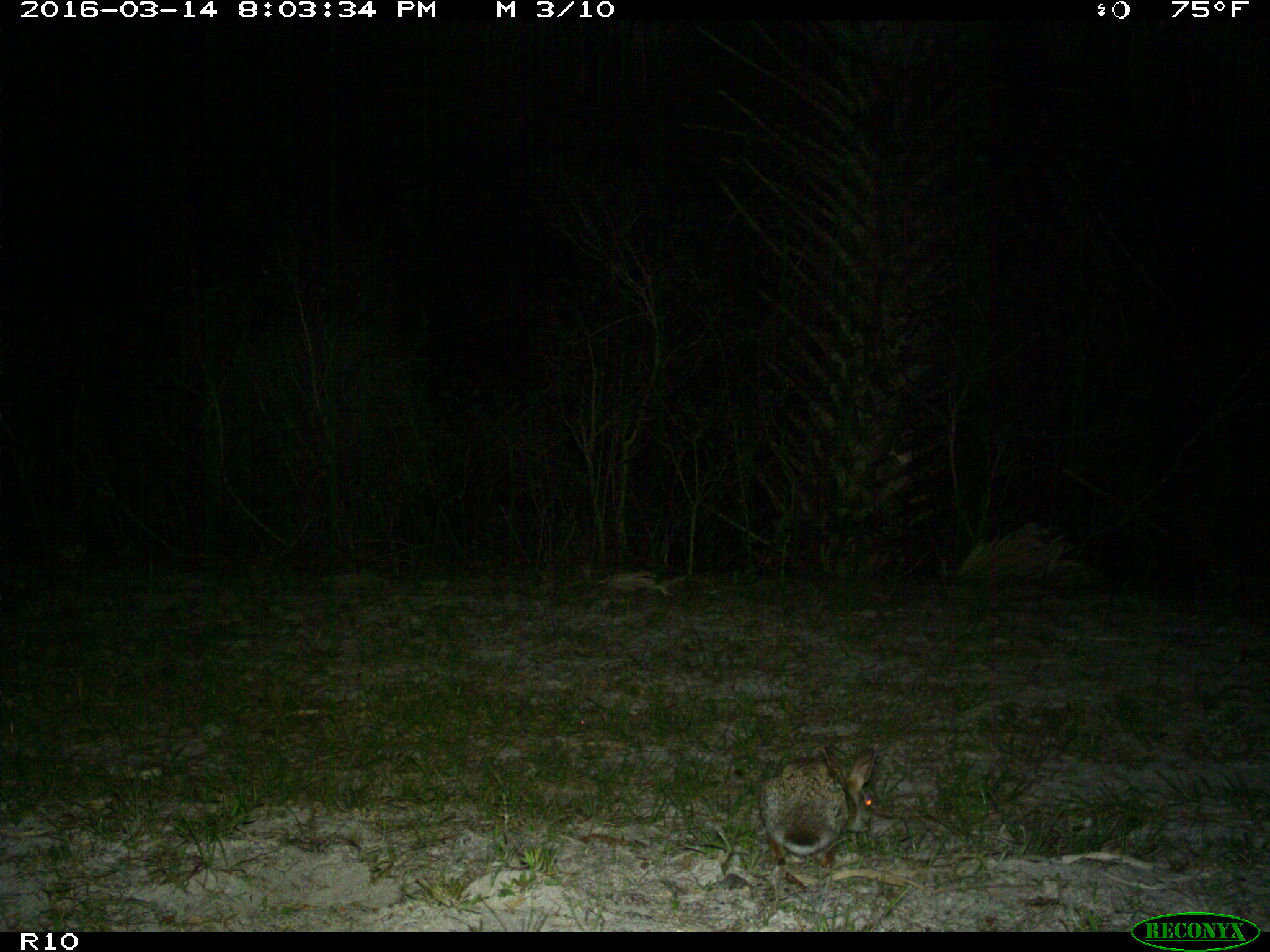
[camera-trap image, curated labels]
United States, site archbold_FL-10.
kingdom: Animalia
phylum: Chordata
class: Mammalia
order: Lagomorpha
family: Leporidae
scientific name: Leporidae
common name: rabbits and hares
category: unidentified rabbit